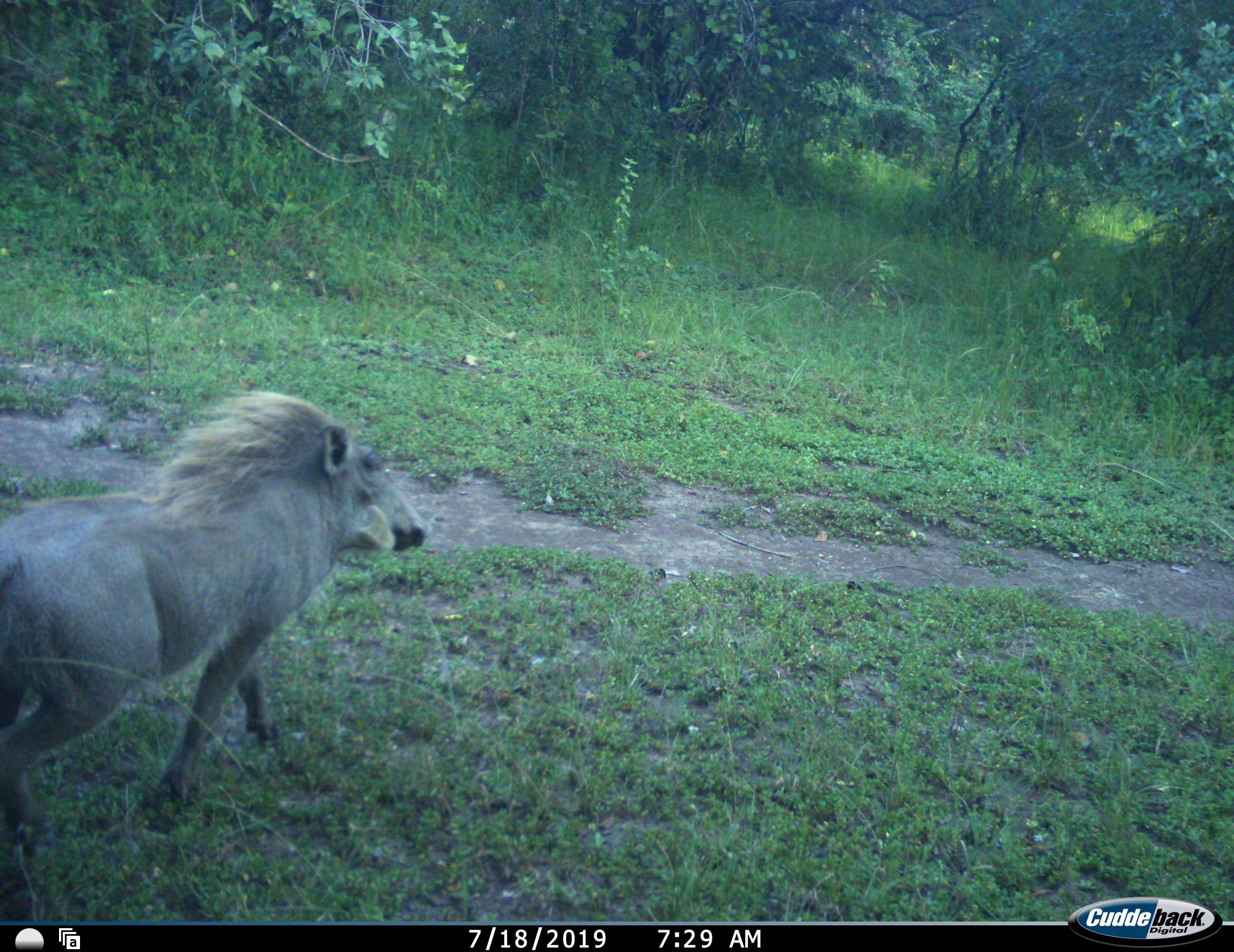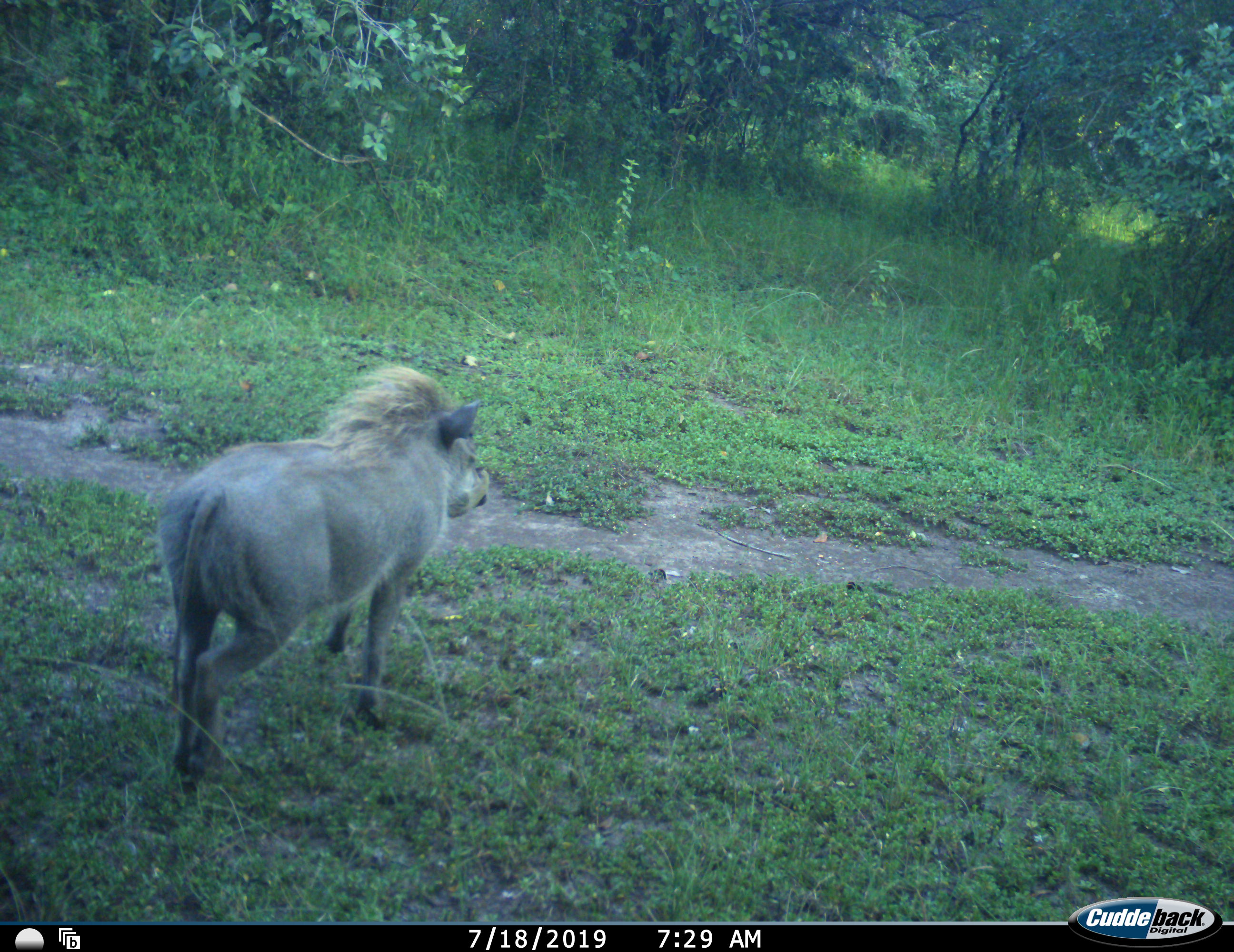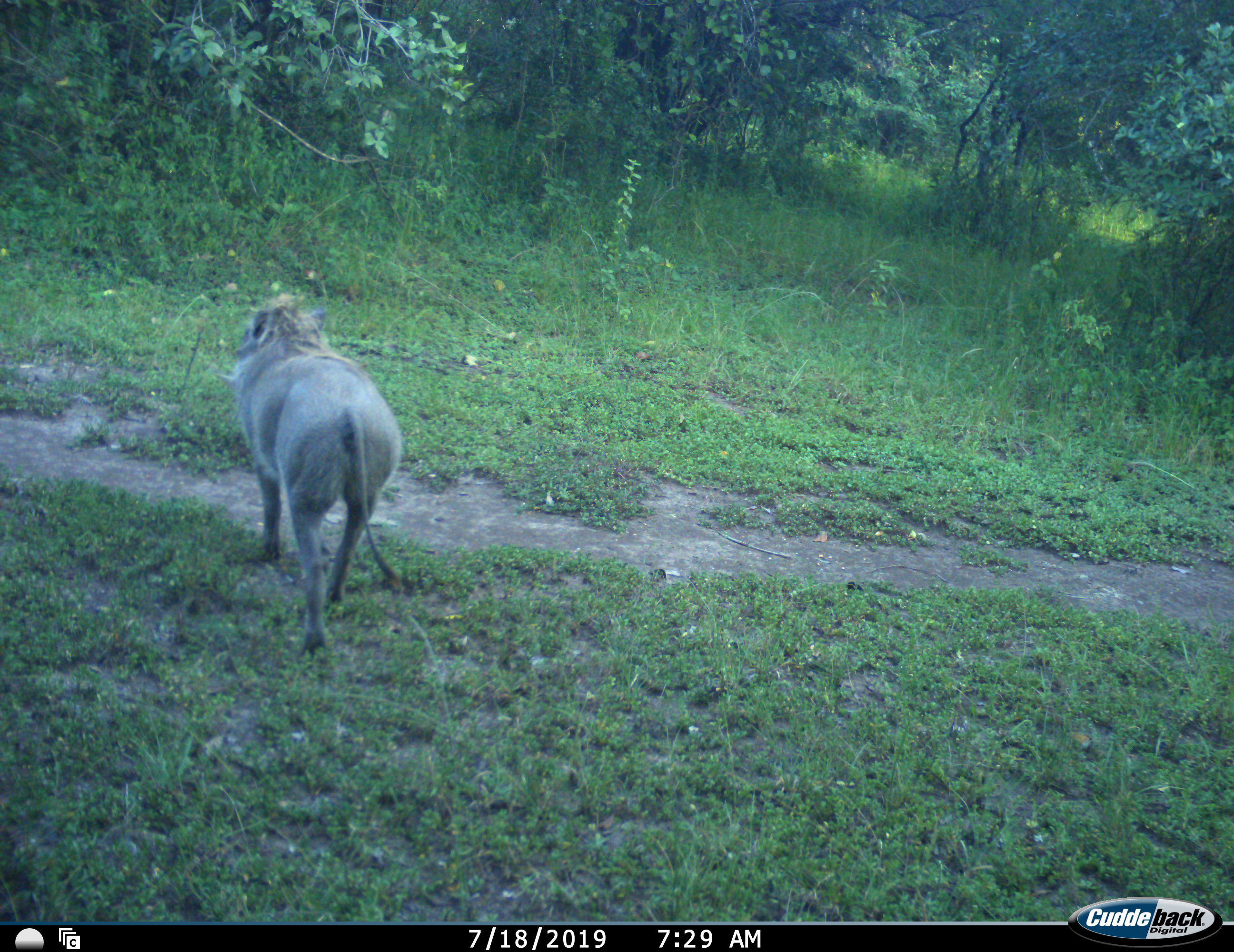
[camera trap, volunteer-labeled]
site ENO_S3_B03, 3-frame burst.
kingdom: Animalia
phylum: Chordata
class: Mammalia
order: Artiodactyla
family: Suidae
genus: Phacochoerus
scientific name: Phacochoerus africanus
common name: warthog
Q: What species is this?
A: Warthog (Phacochoerus africanus).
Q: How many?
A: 1.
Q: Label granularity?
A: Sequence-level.